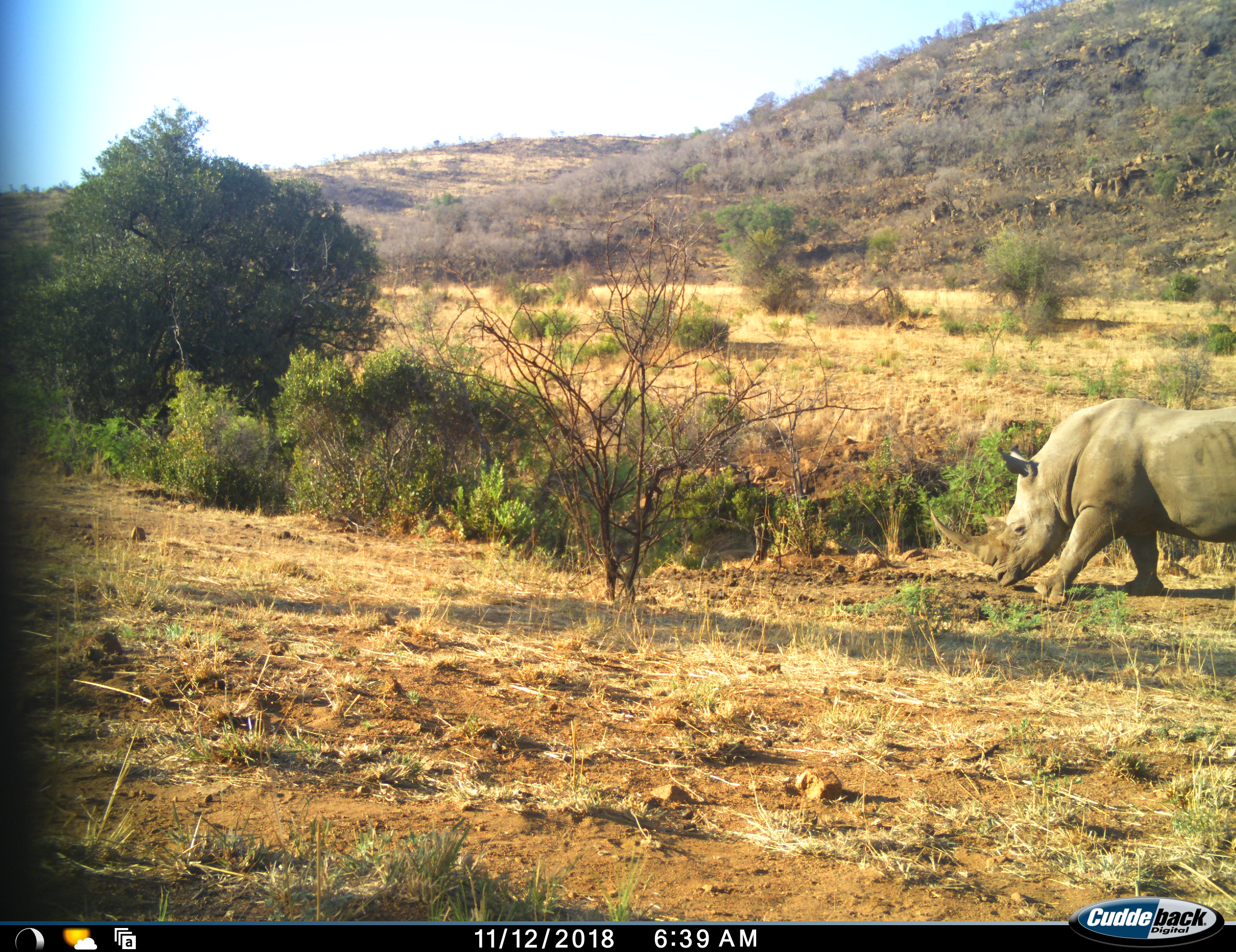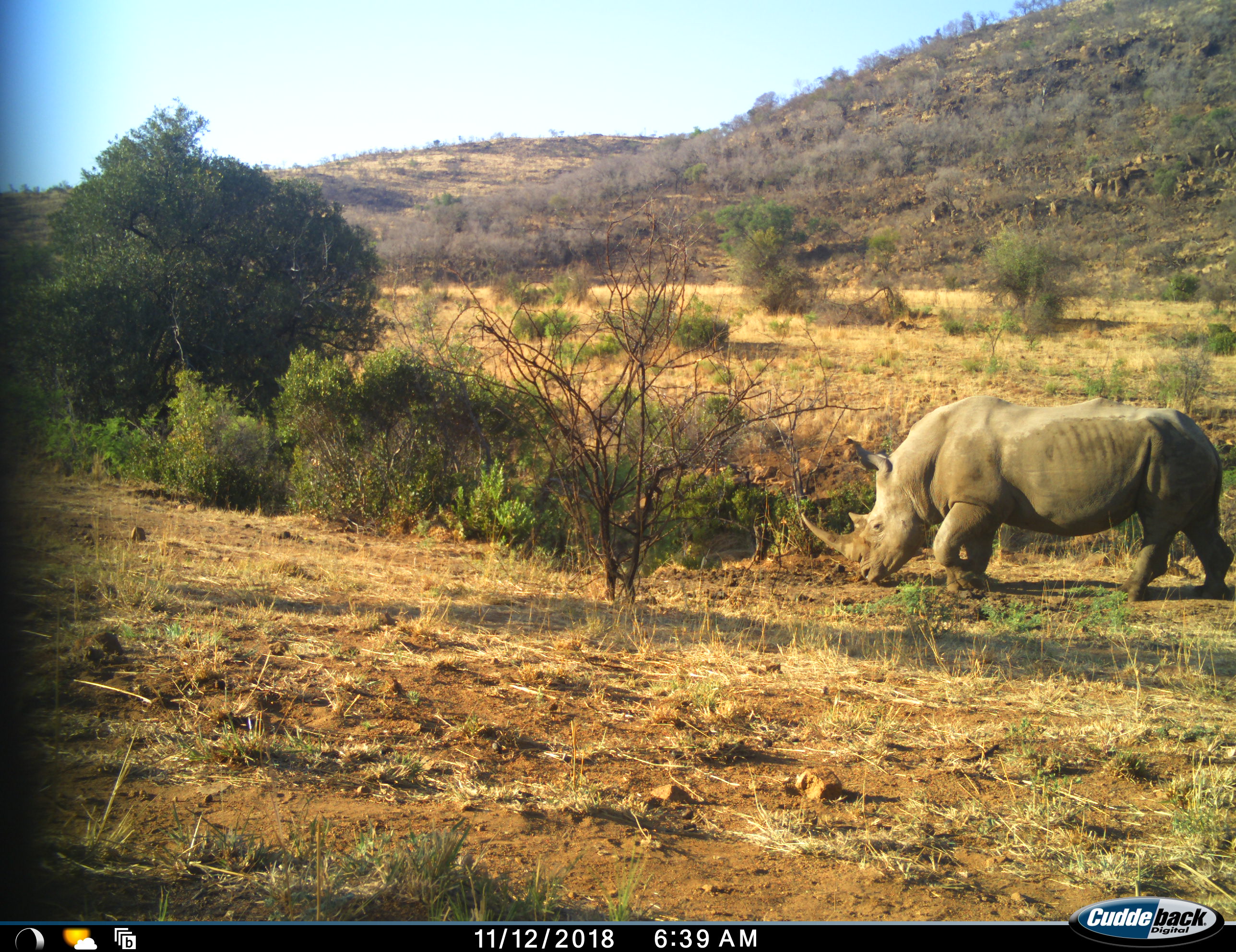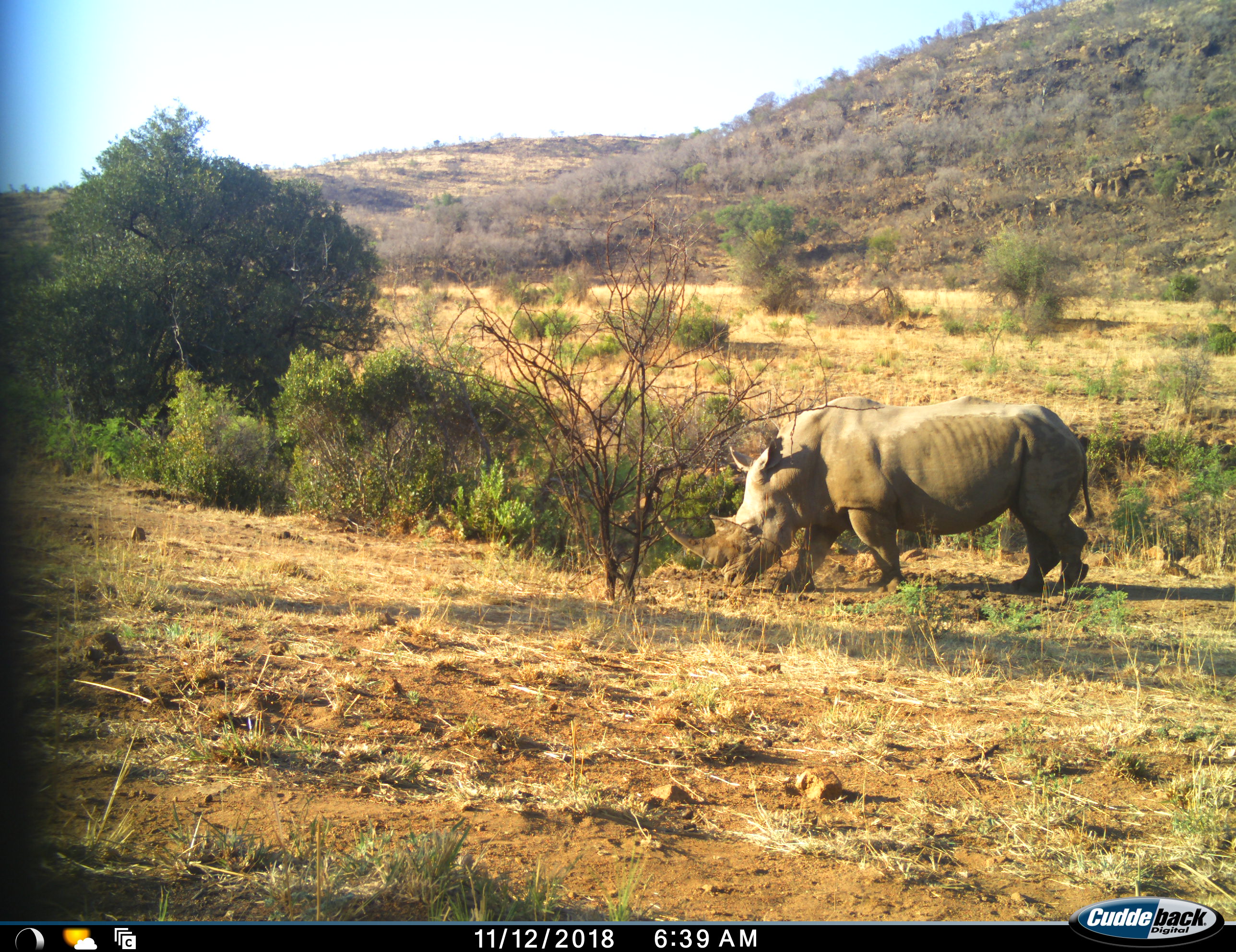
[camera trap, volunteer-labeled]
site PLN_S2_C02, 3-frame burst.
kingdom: Animalia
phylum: Chordata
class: Mammalia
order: Perissodactyla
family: Rhinocerotidae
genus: Ceratotherium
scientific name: Ceratotherium simum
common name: white rhinoceros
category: rhinoceroswhite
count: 1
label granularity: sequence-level